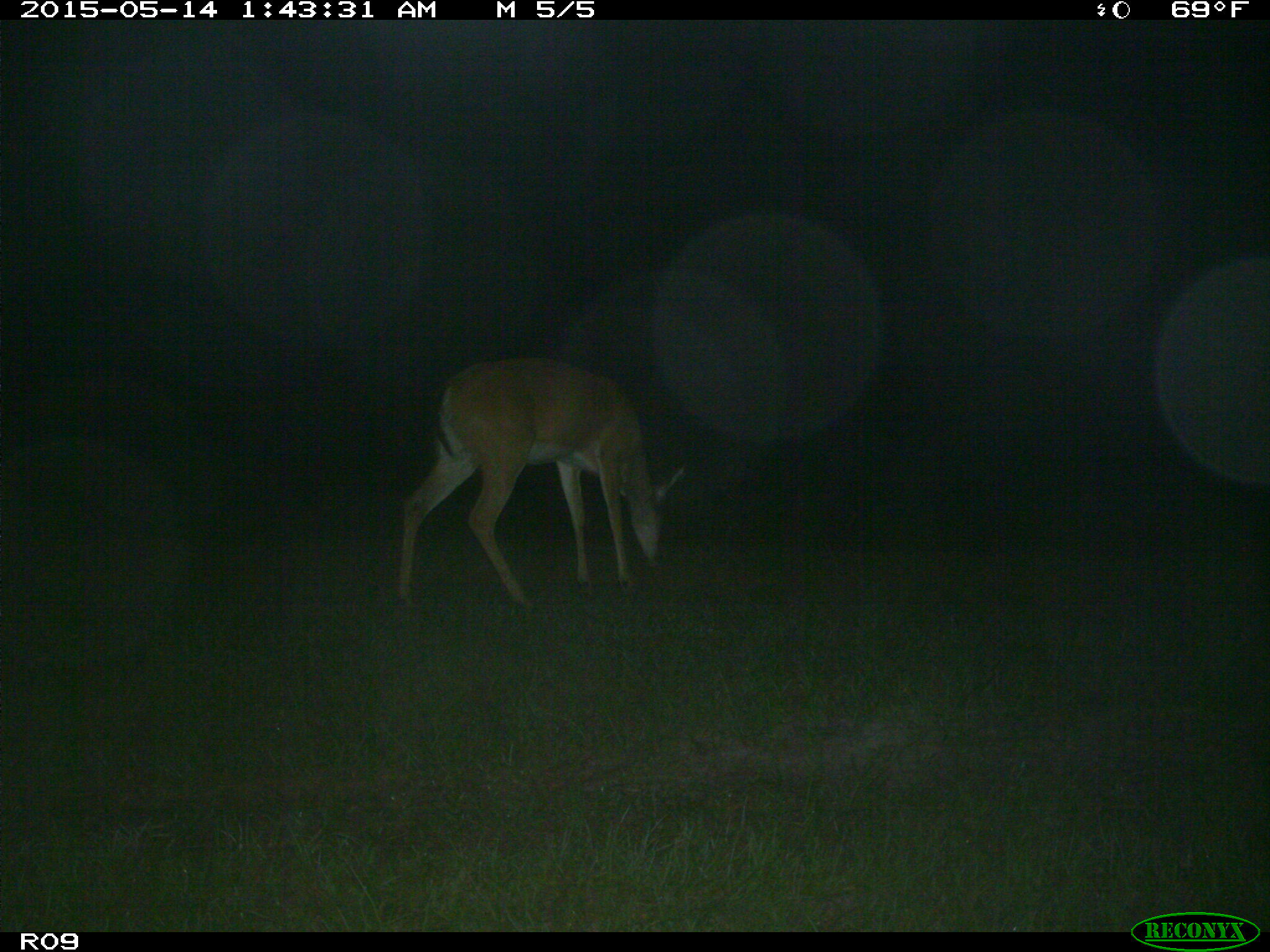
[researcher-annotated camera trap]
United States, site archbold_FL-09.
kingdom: Animalia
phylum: Chordata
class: Mammalia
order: Artiodactyla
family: Cervidae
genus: Odocoileus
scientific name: Odocoileus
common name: deer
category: unidentified deer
Unidentified deer (deer) (Odocoileus).